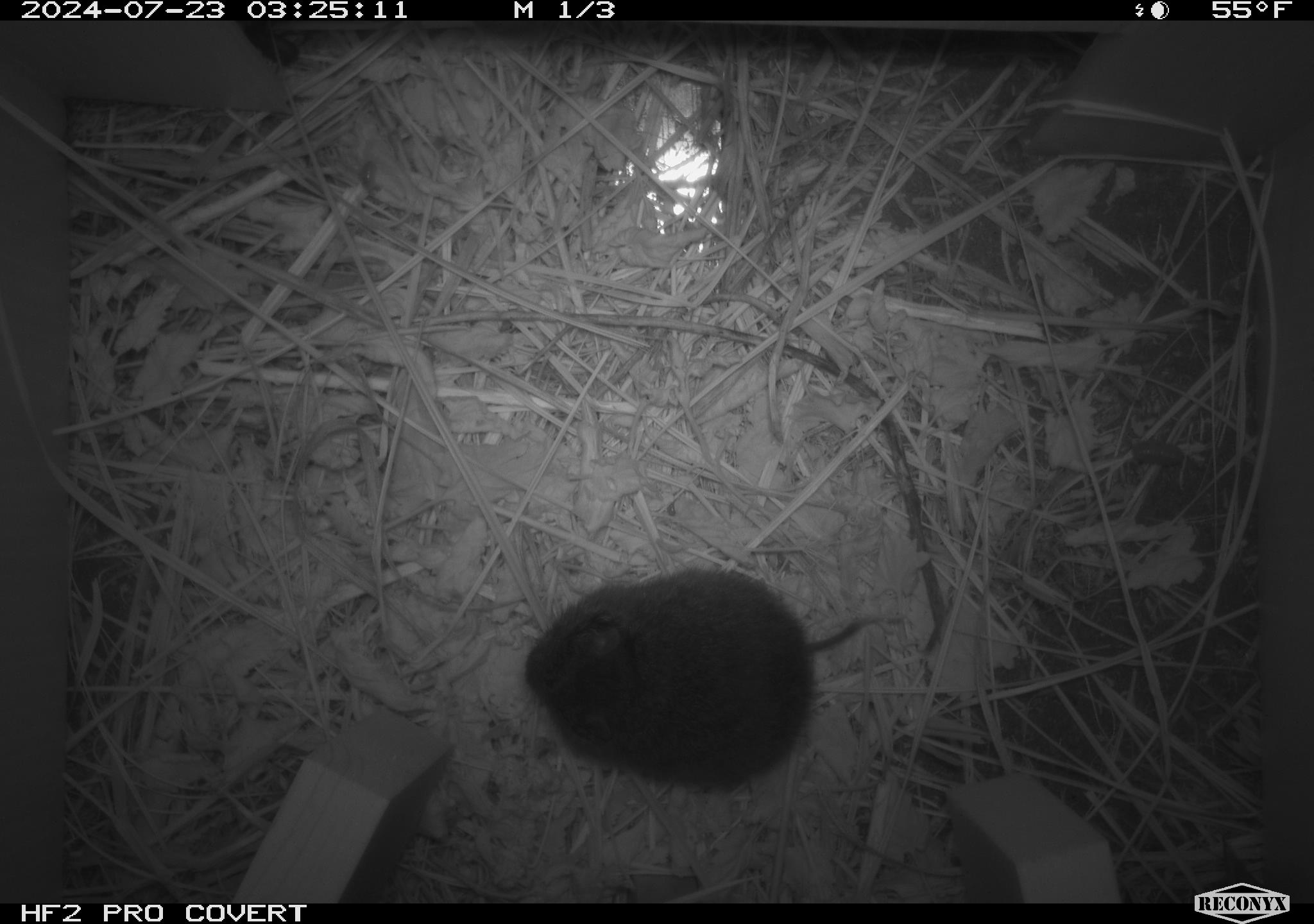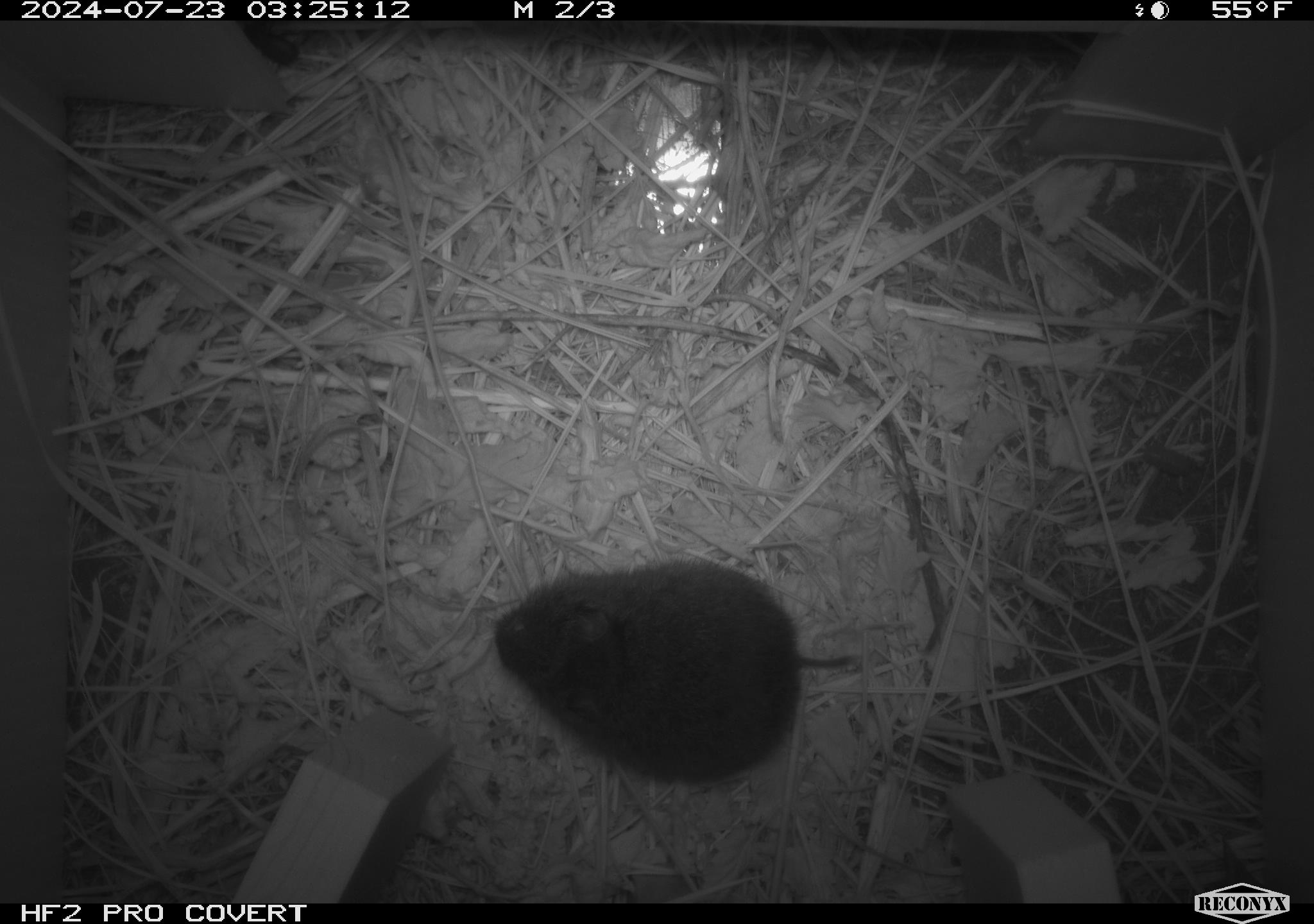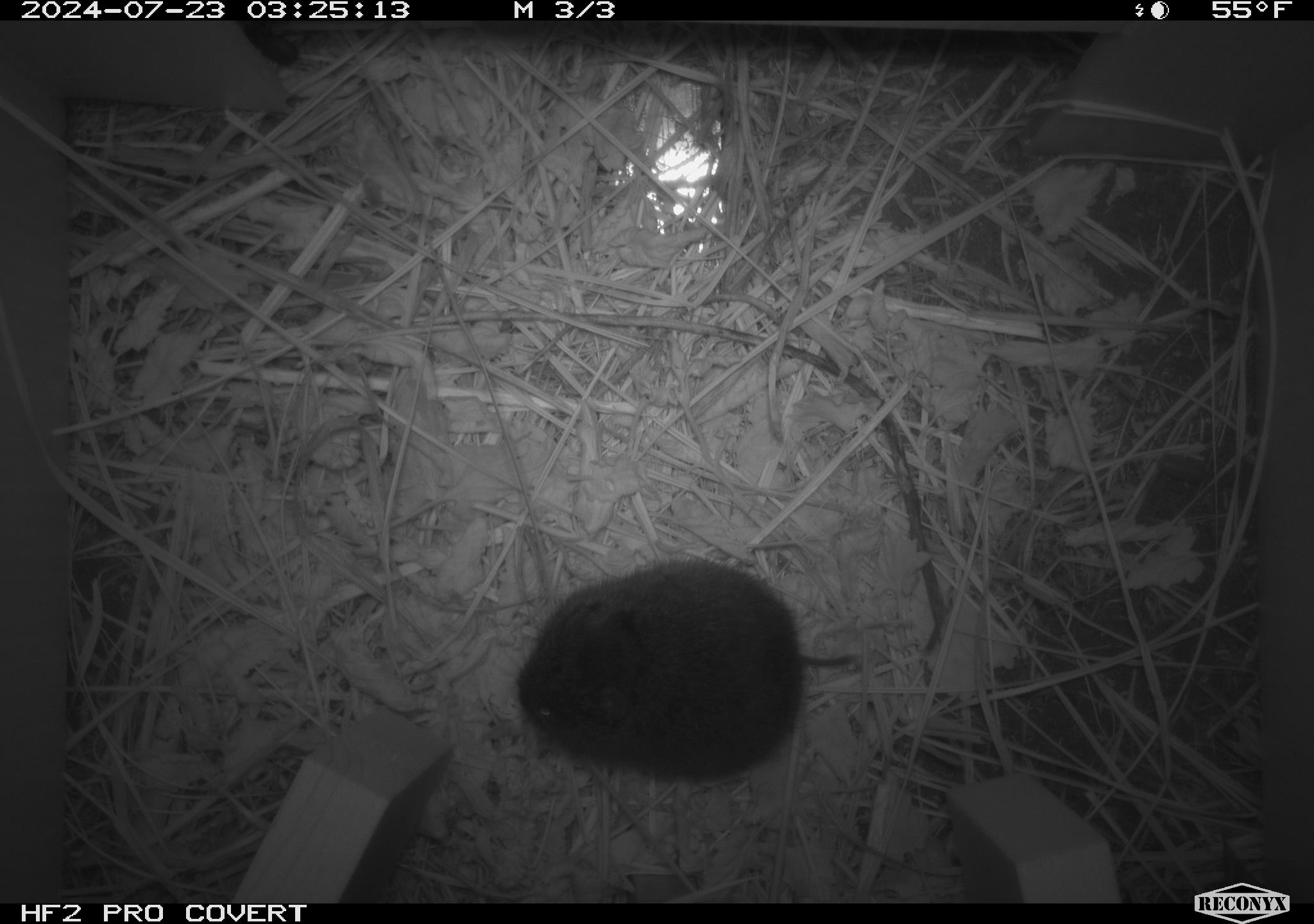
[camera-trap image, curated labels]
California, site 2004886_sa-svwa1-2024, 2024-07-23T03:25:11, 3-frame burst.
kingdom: Animalia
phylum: Chordata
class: Mammalia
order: Rodentia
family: Cricetidae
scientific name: Arvicolinae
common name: voles, lemmings, and muskrats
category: arvicolinae subfamily